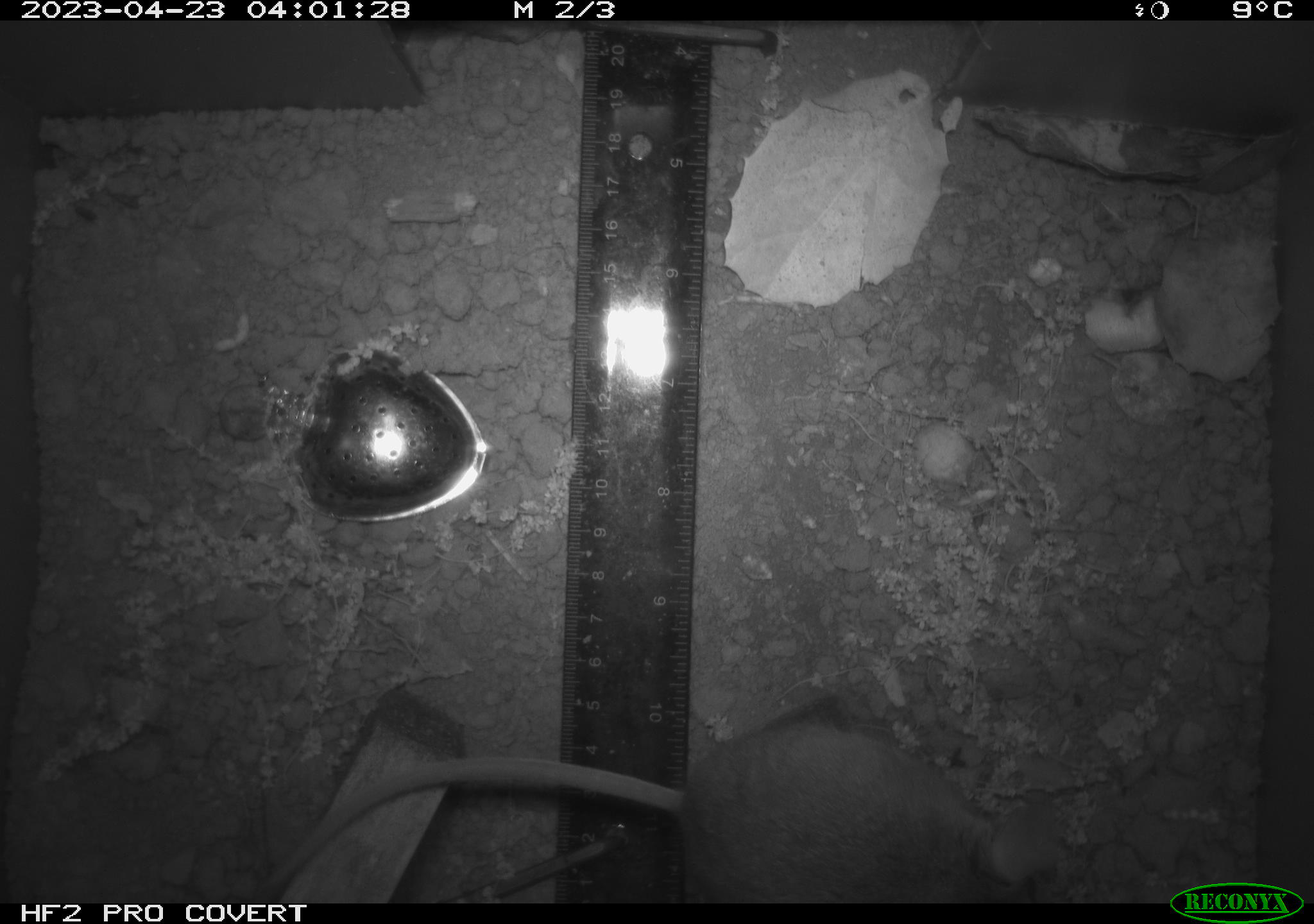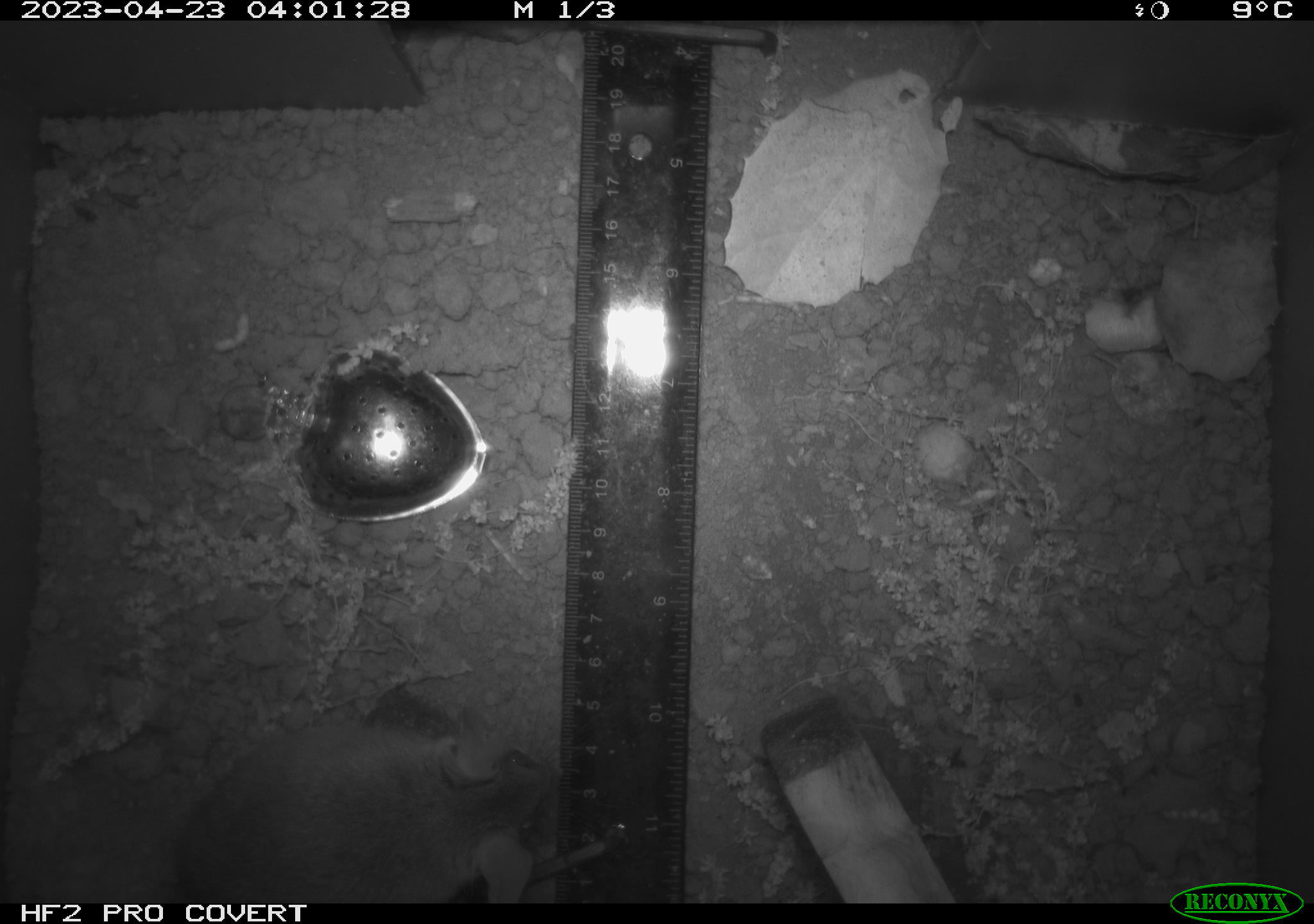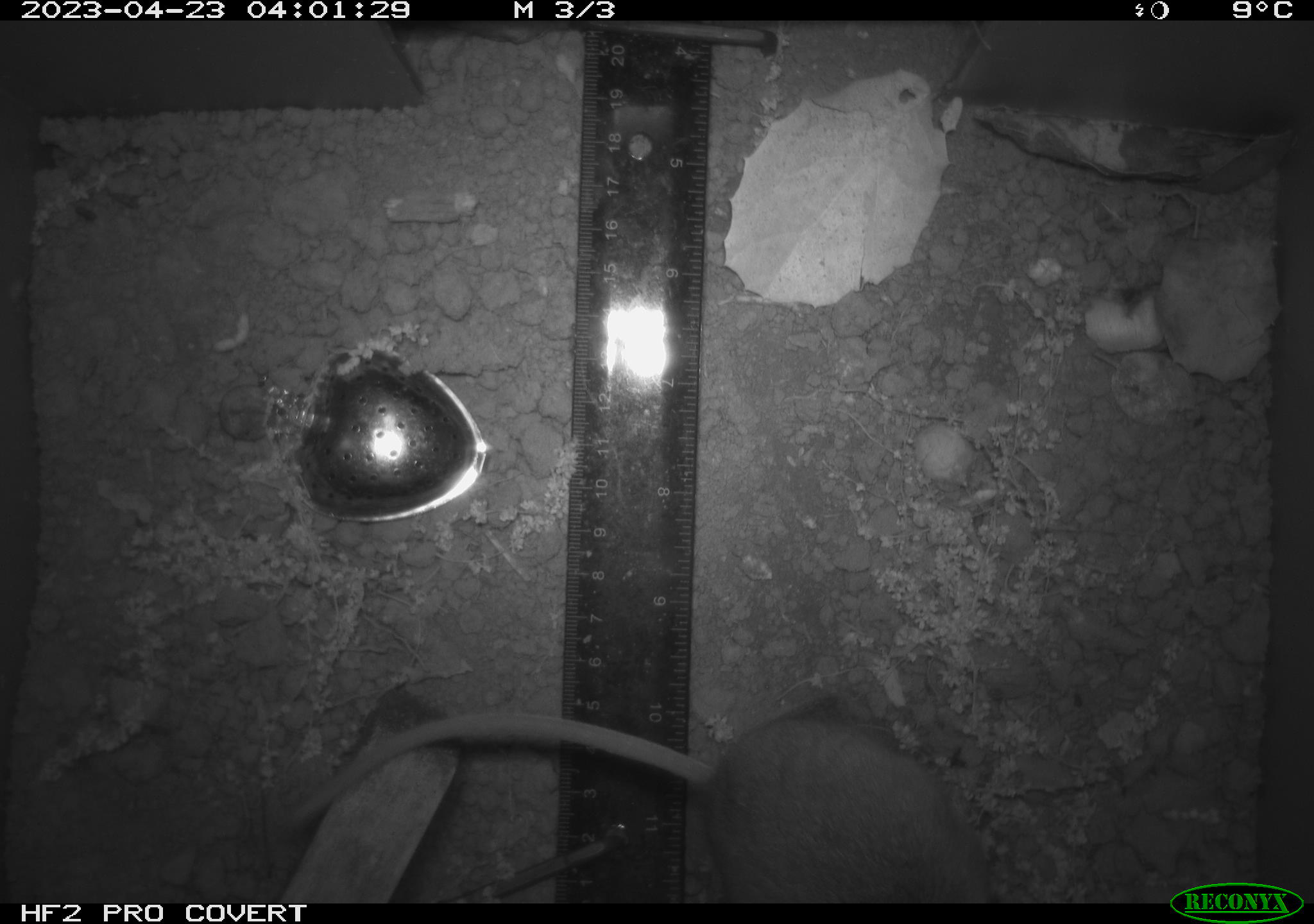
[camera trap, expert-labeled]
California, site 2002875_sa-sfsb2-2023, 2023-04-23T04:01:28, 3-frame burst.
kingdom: Animalia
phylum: Chordata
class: Mammalia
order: Rodentia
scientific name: Rodentia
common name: mouse species